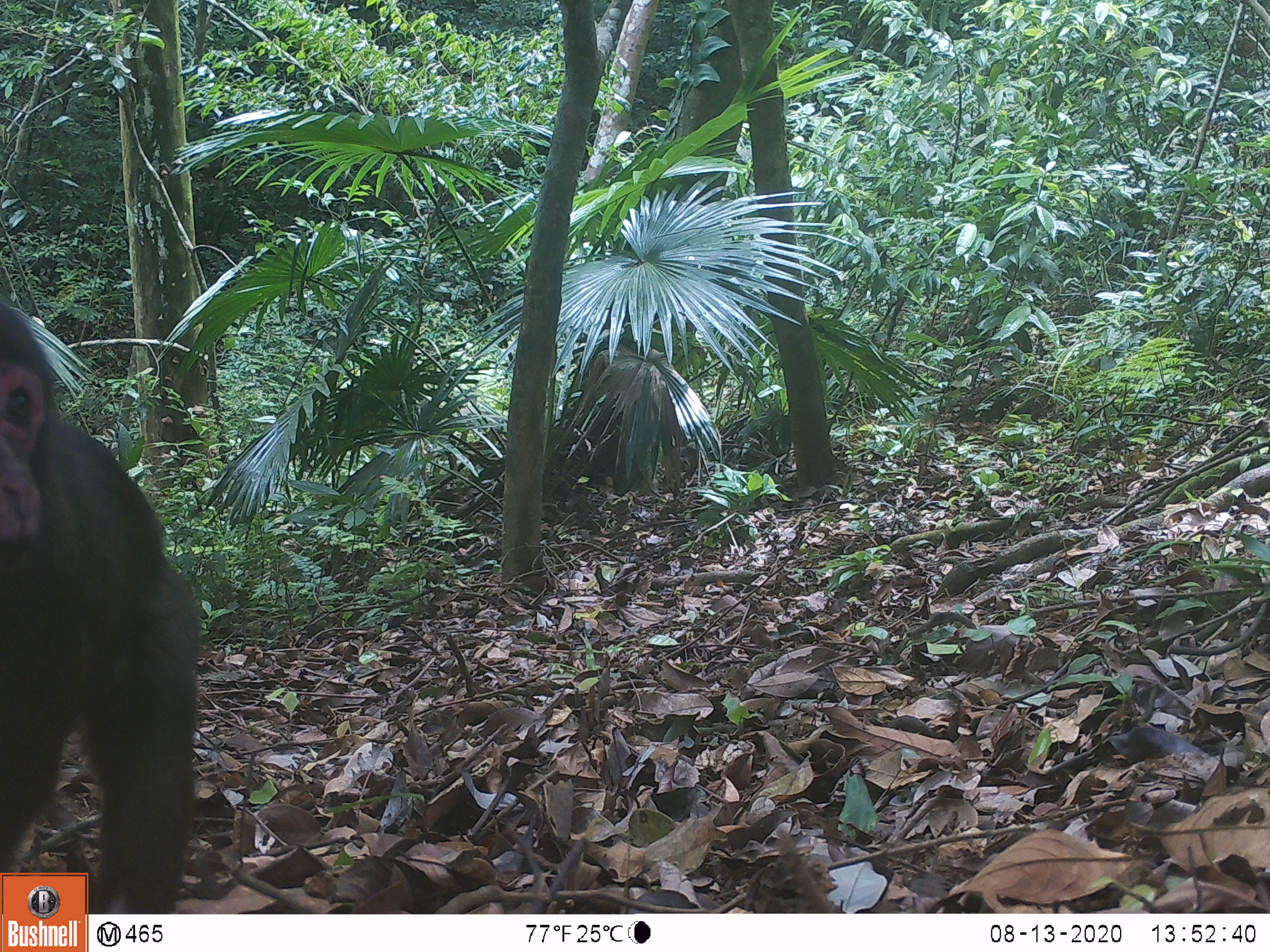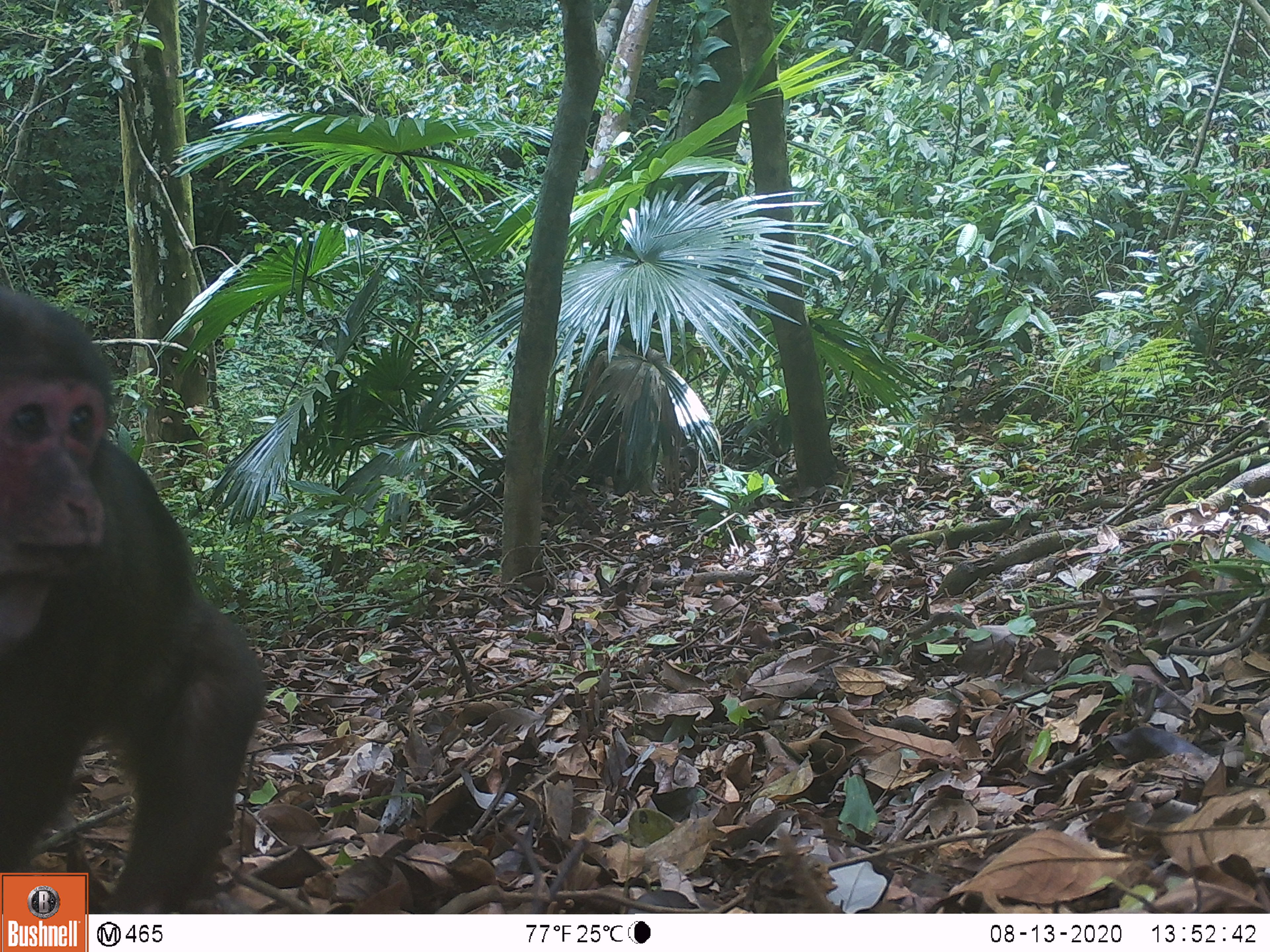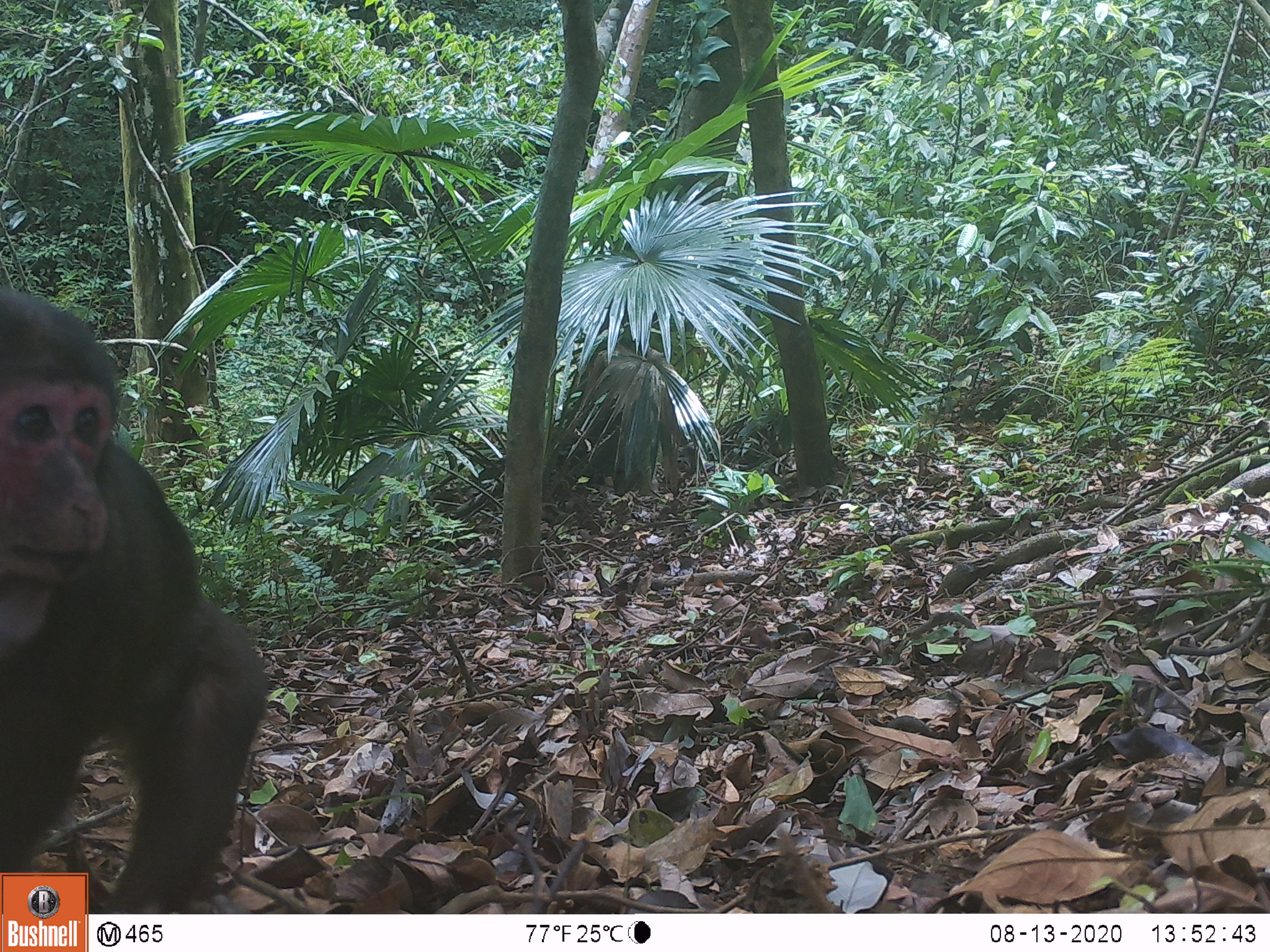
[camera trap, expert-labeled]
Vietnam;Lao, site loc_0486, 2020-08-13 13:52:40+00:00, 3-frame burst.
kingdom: Animalia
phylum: Chordata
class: Mammalia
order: Primates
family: Cercopithecidae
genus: Macaca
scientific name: Macaca arctoides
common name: stump-tailed macaque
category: stump tailed macaque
Stump tailed macaque (stump-tailed macaque) (Macaca arctoides). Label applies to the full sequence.